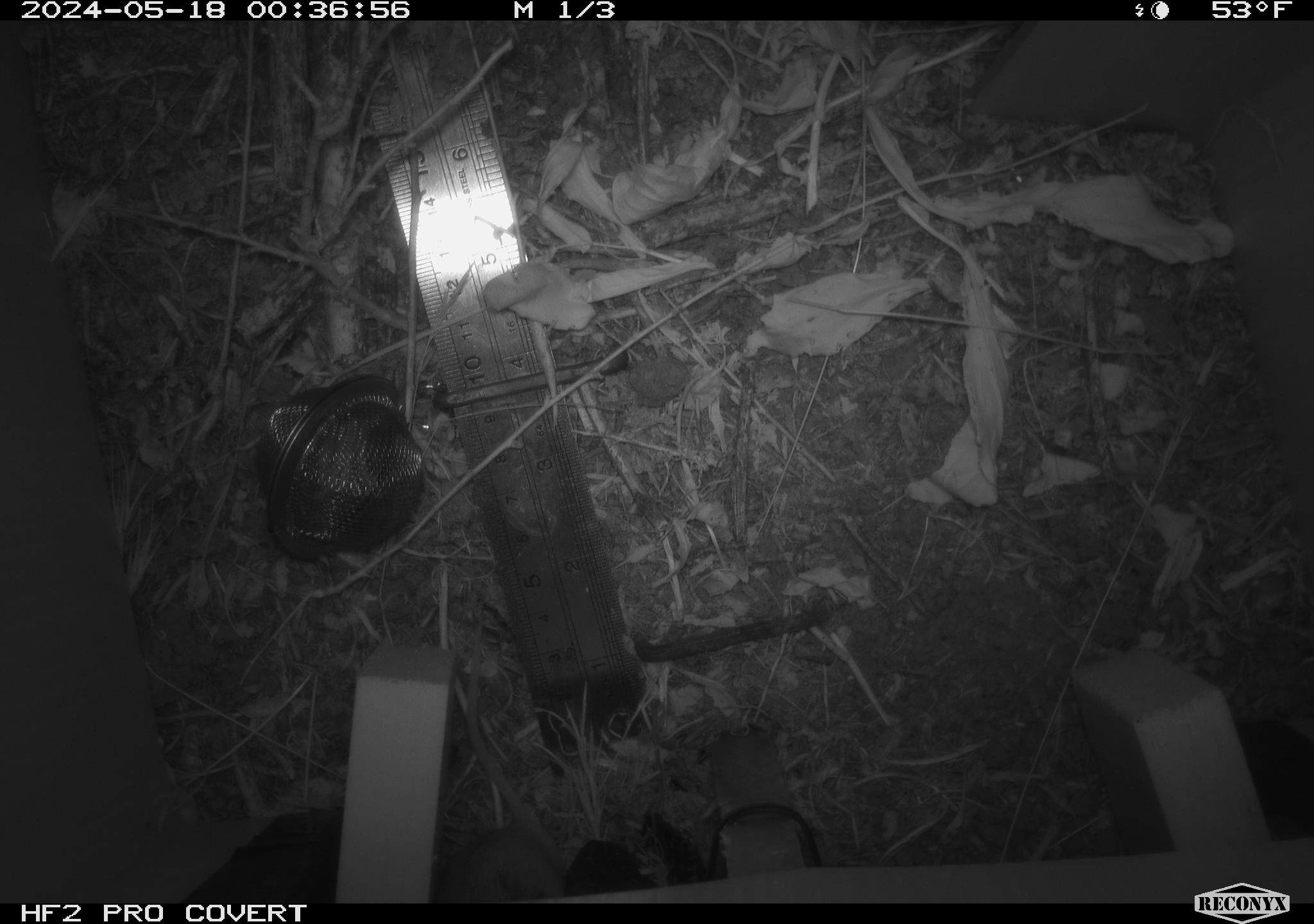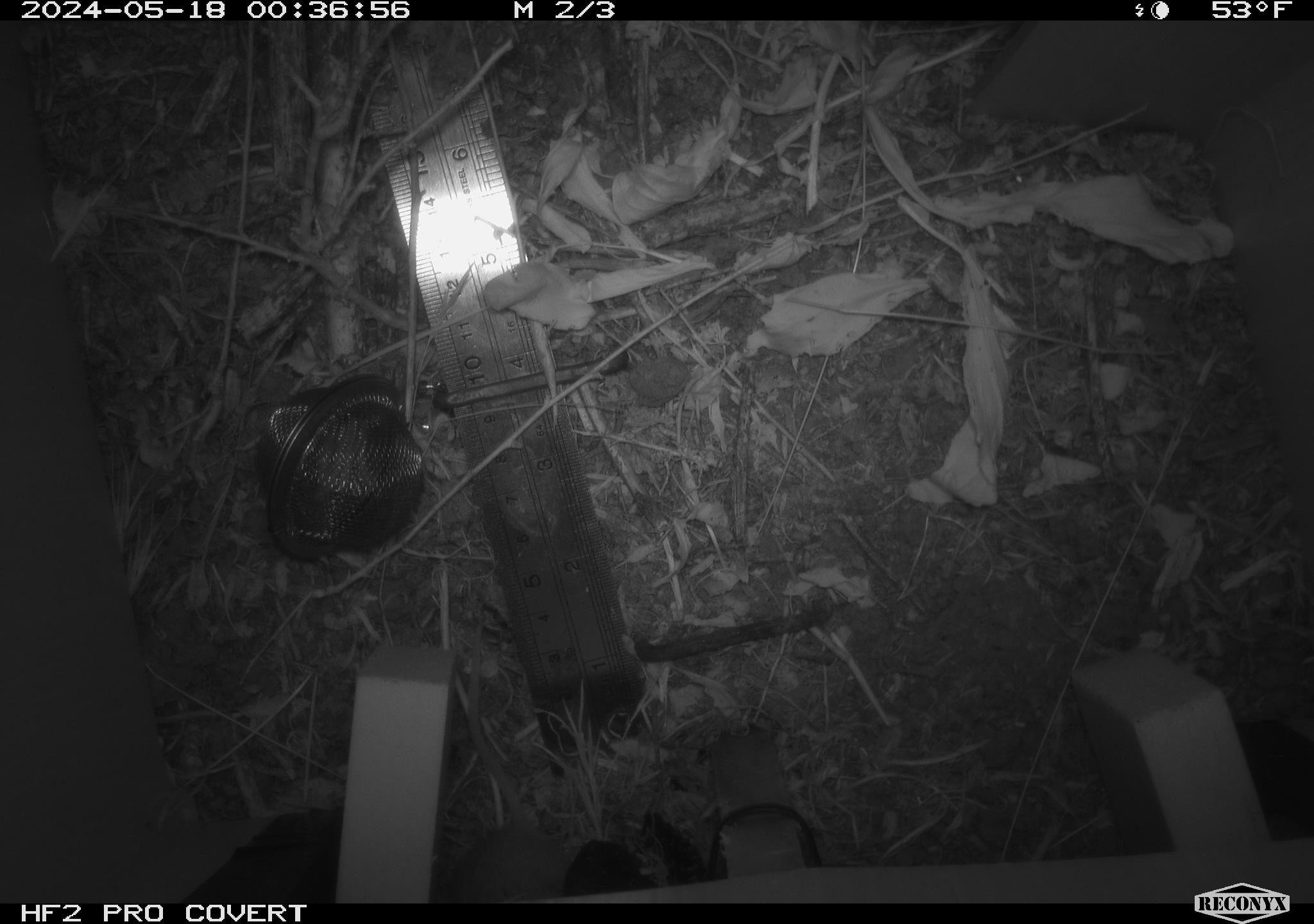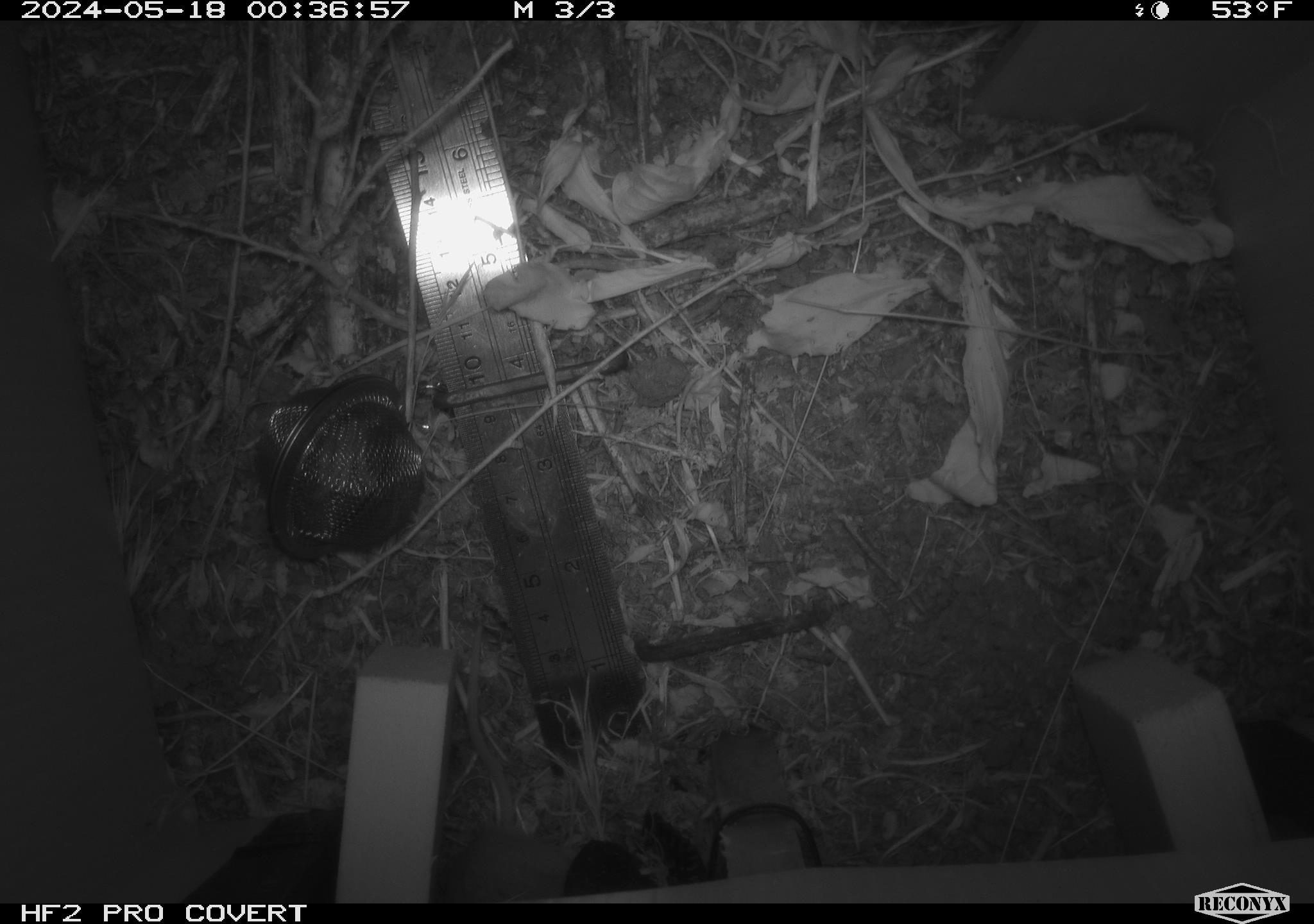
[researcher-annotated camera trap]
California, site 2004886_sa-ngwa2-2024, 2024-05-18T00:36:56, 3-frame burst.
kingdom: Animalia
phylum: Chordata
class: Mammalia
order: Rodentia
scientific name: Rodentia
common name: mouse species